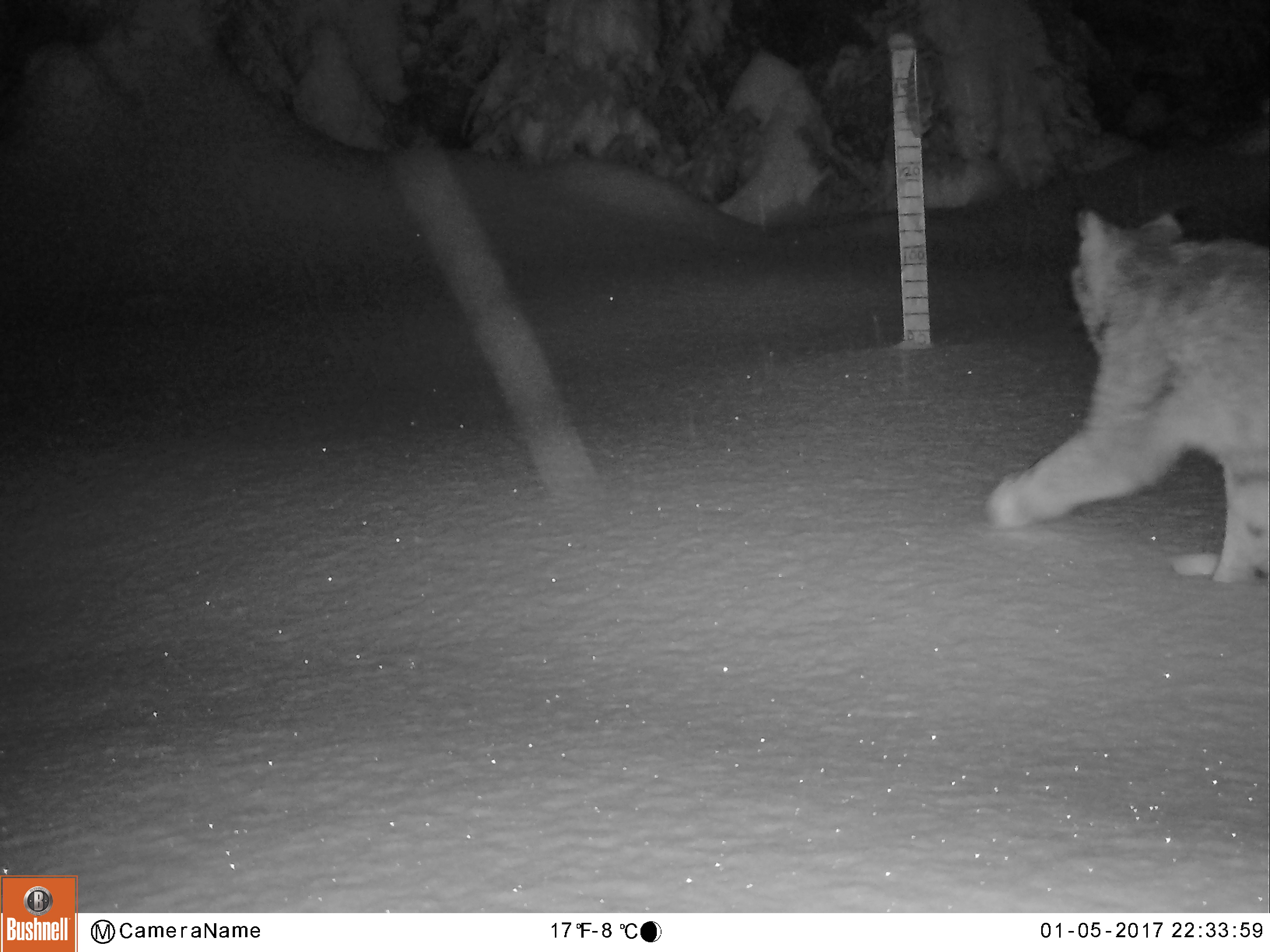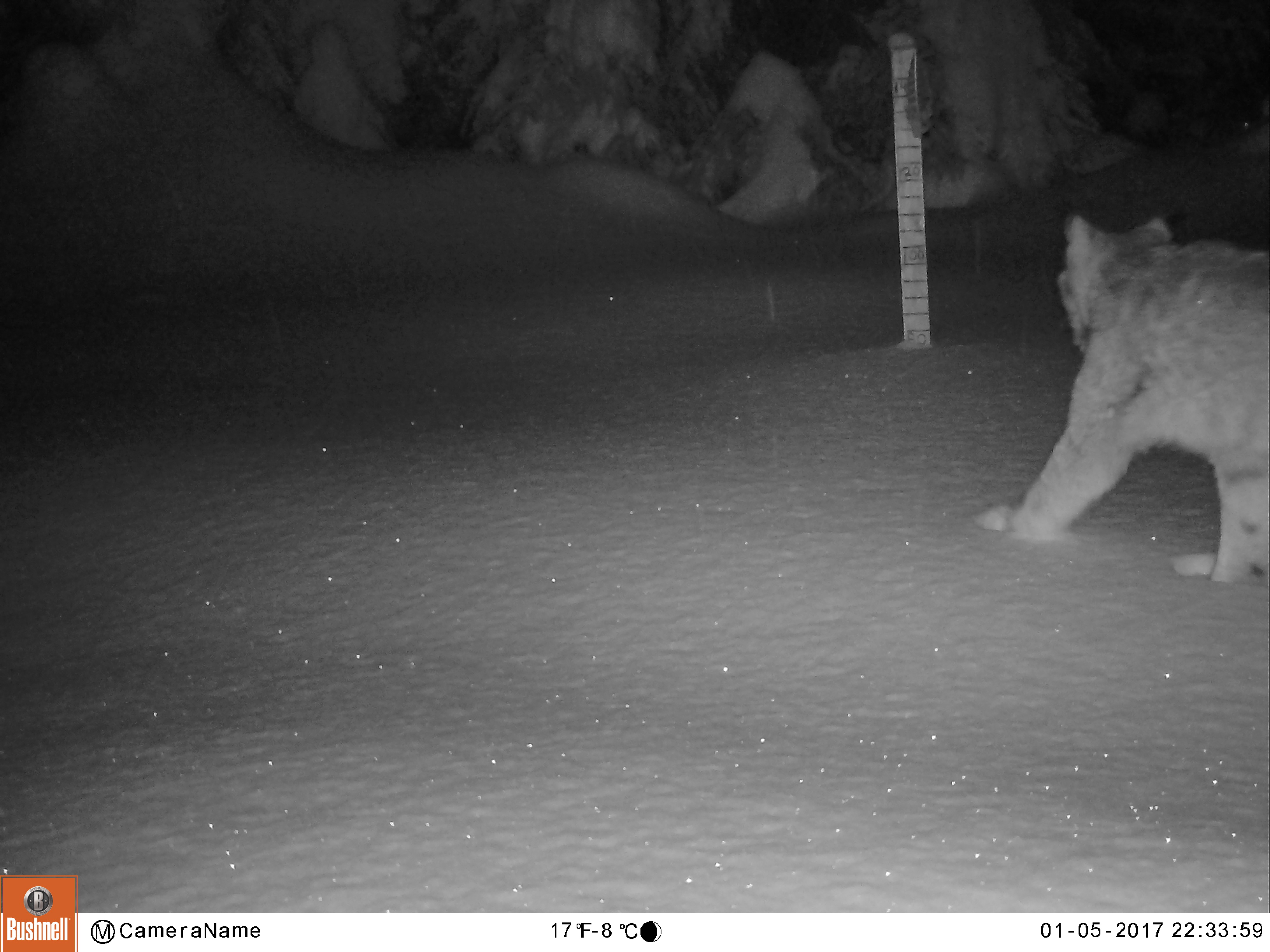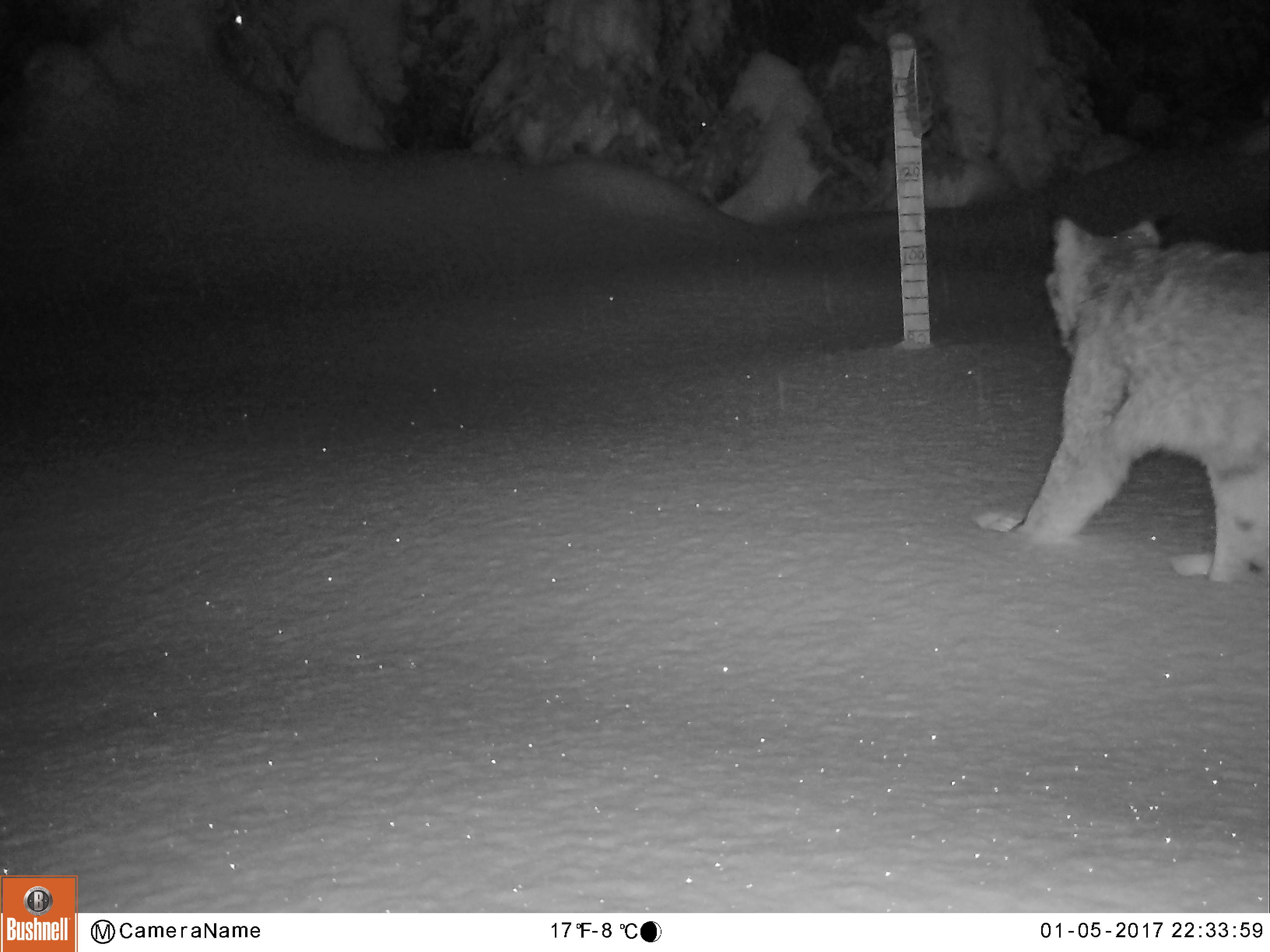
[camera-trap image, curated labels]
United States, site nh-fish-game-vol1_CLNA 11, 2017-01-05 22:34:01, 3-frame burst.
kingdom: Animalia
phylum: Chordata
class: Mammalia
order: Carnivora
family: Felidae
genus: Lynx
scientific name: Lynx canadensis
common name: canada lynx